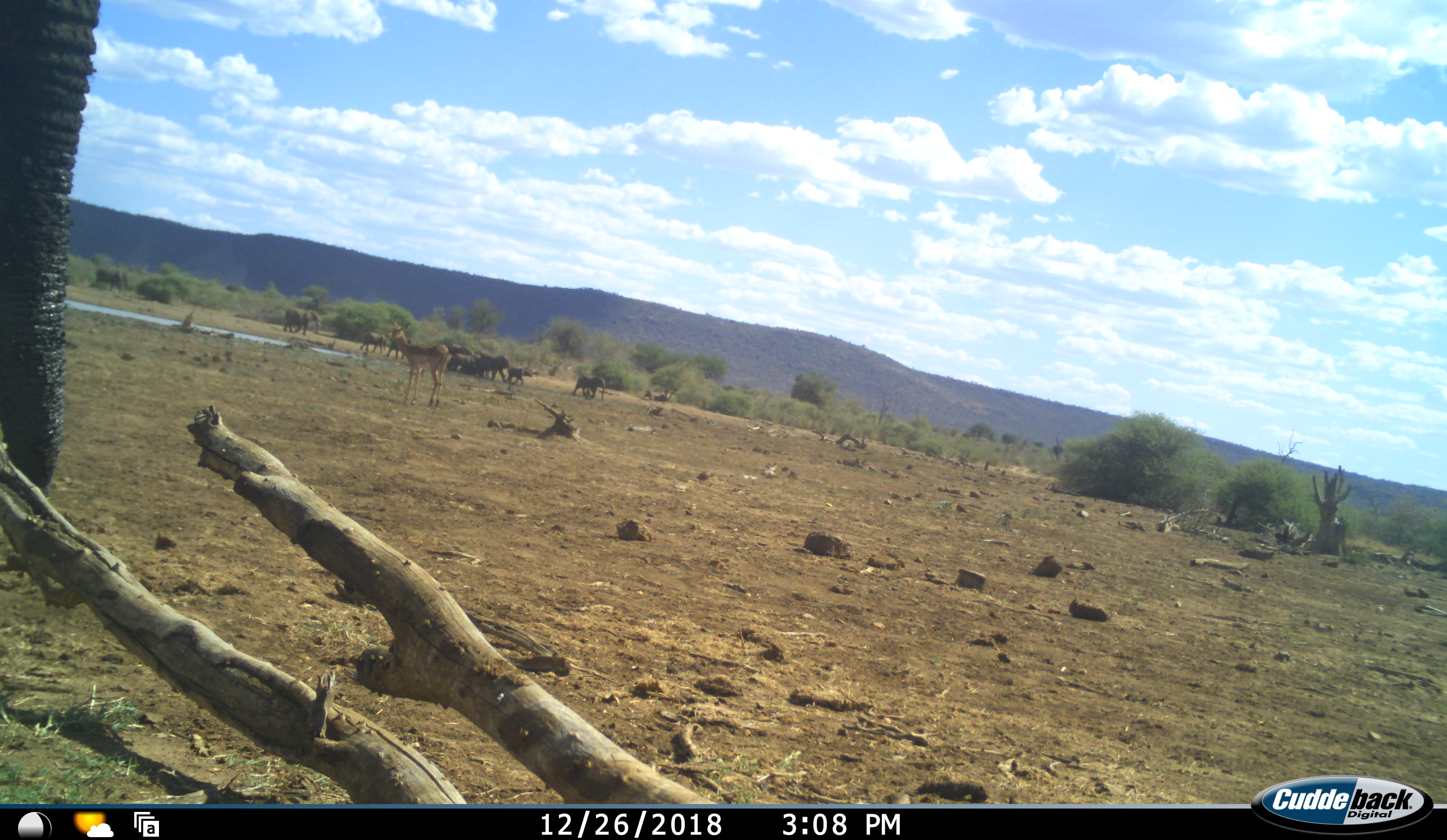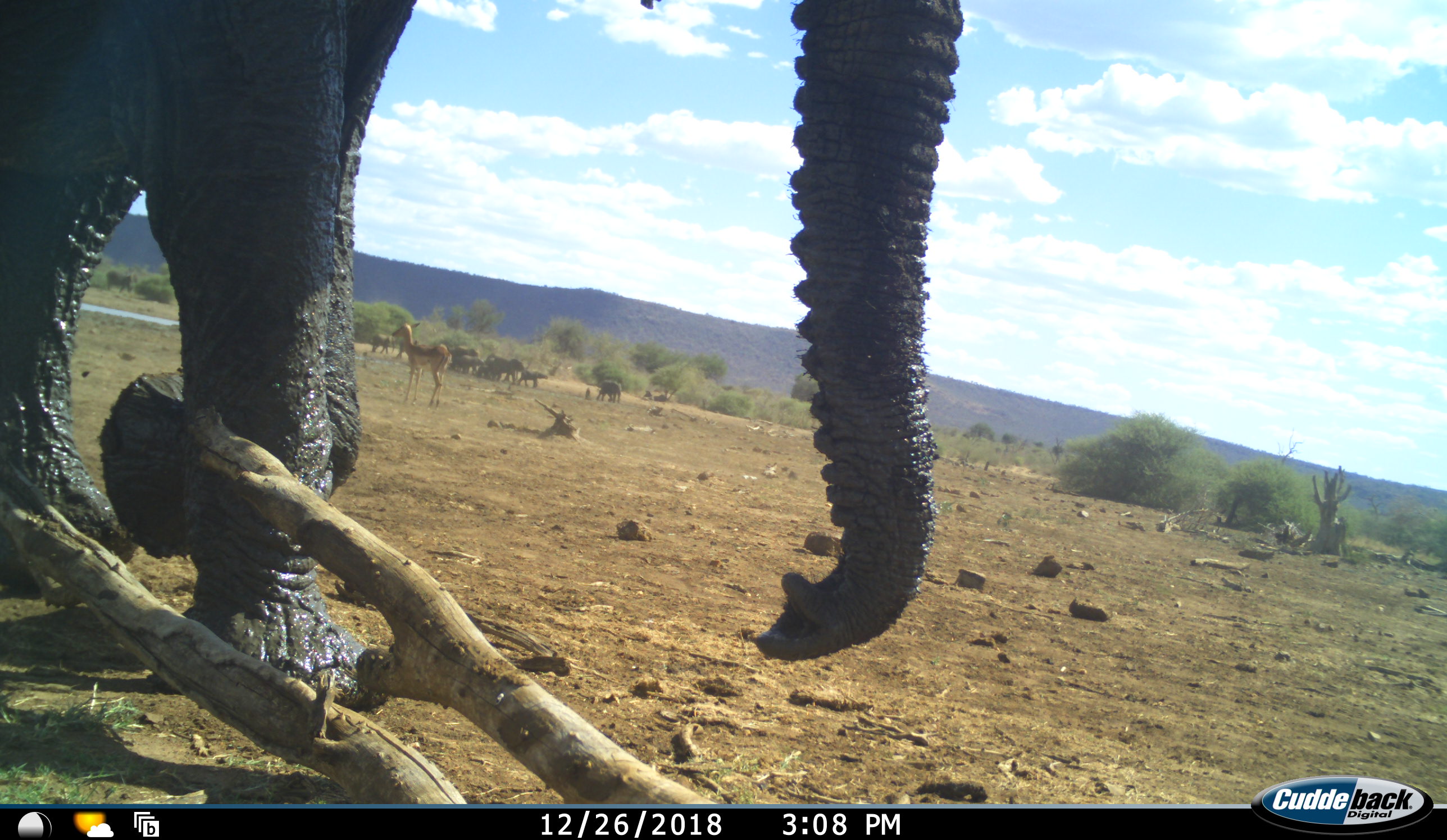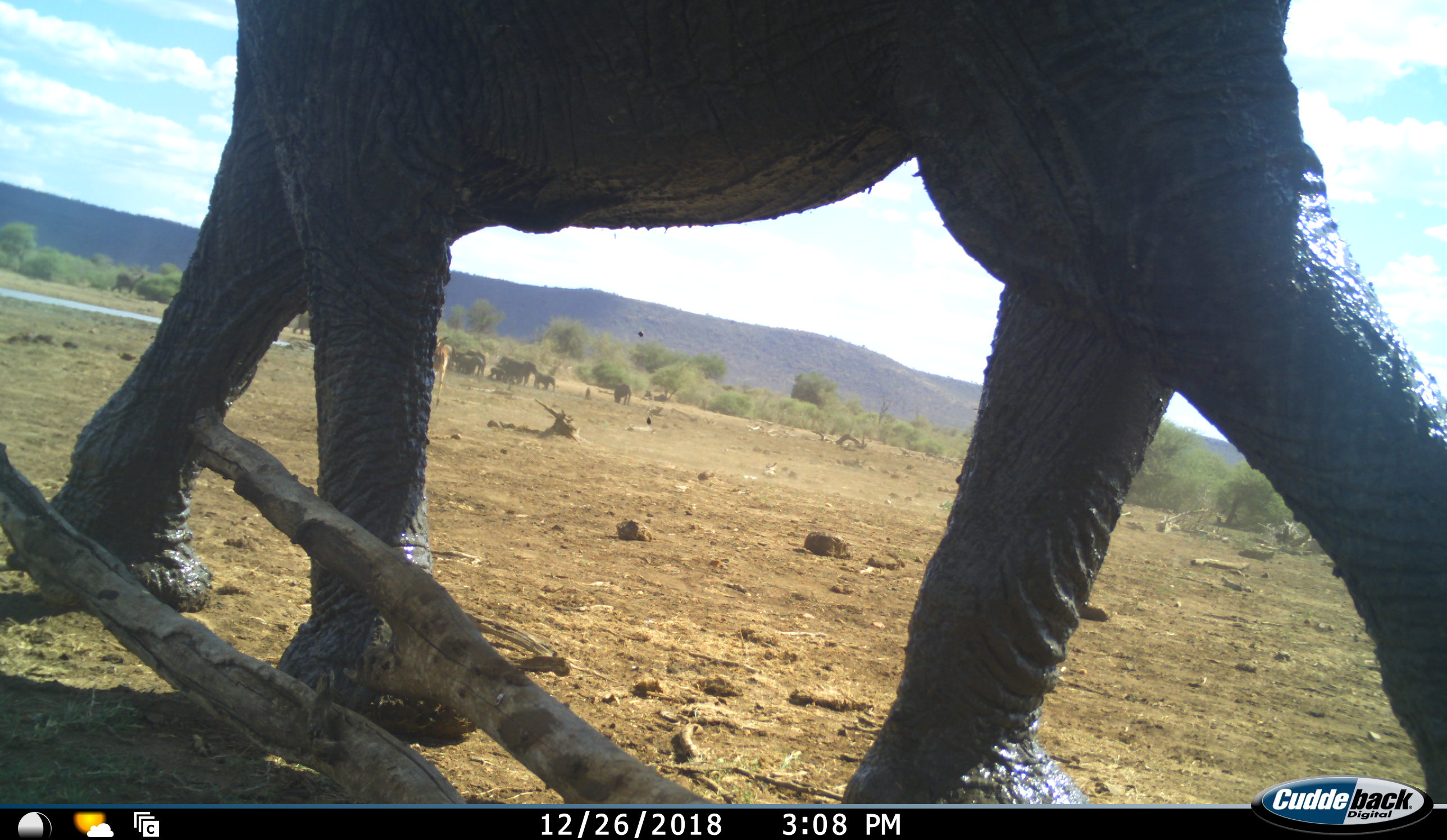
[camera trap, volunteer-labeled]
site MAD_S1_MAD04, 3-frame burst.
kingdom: Animalia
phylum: Chordata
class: Mammalia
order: Proboscidea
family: Elephantidae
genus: Loxodonta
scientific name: Loxodonta africana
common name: african bush elephant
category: elephant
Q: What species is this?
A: Elephant (african bush elephant) (Loxodonta africana).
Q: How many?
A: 9.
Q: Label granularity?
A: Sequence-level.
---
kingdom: Animalia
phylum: Chordata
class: Mammalia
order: Artiodactyla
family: Bovidae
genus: Aepyceros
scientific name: Aepyceros melampus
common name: impala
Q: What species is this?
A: Impala (Aepyceros melampus).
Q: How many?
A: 1.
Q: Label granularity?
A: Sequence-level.